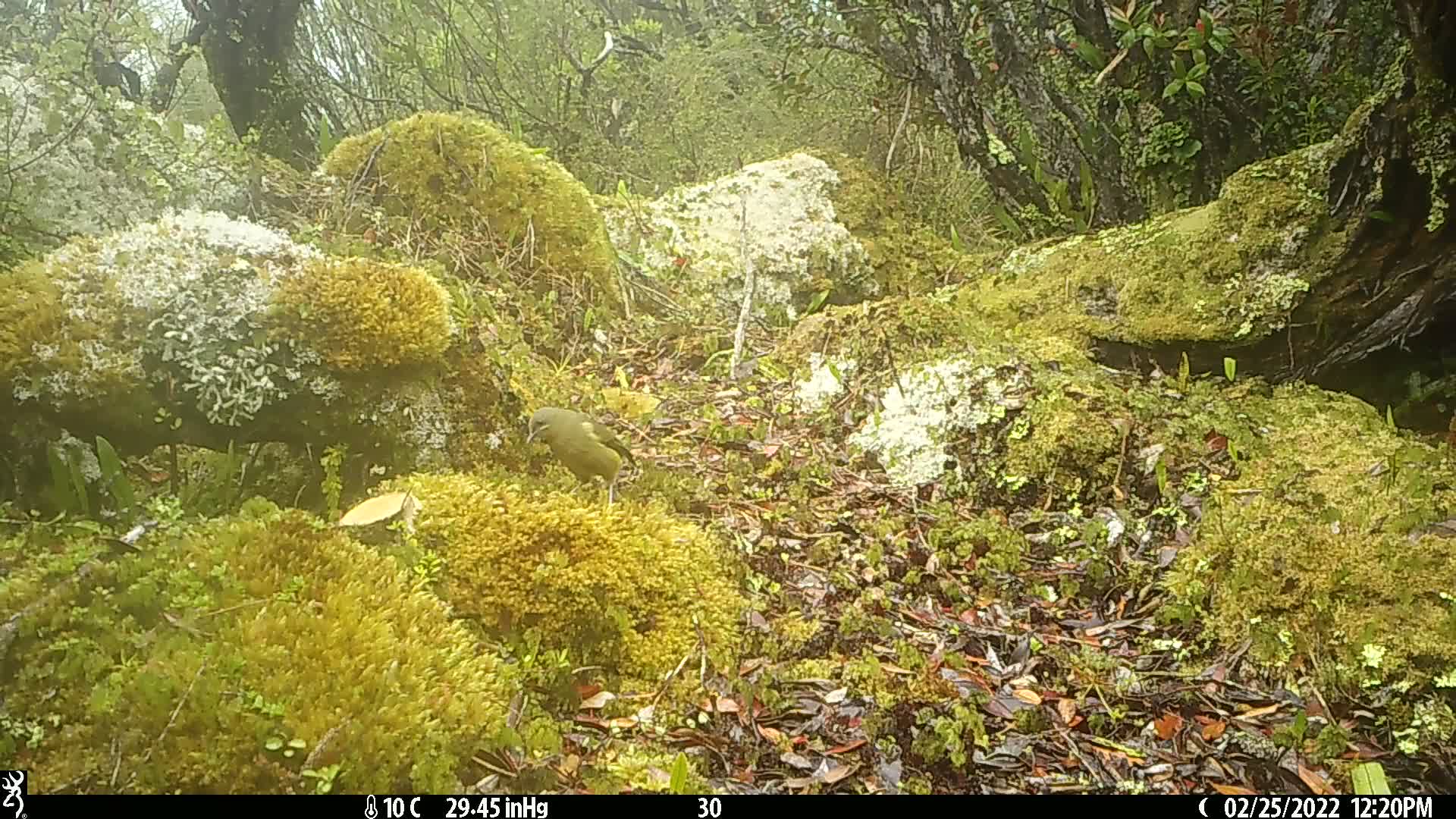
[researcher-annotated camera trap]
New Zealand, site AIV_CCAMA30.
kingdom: Animalia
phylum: Chordata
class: Aves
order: Passeriformes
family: Meliphagidae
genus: Anthornis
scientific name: Anthornis melanura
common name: new zealand bellbird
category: bellbird